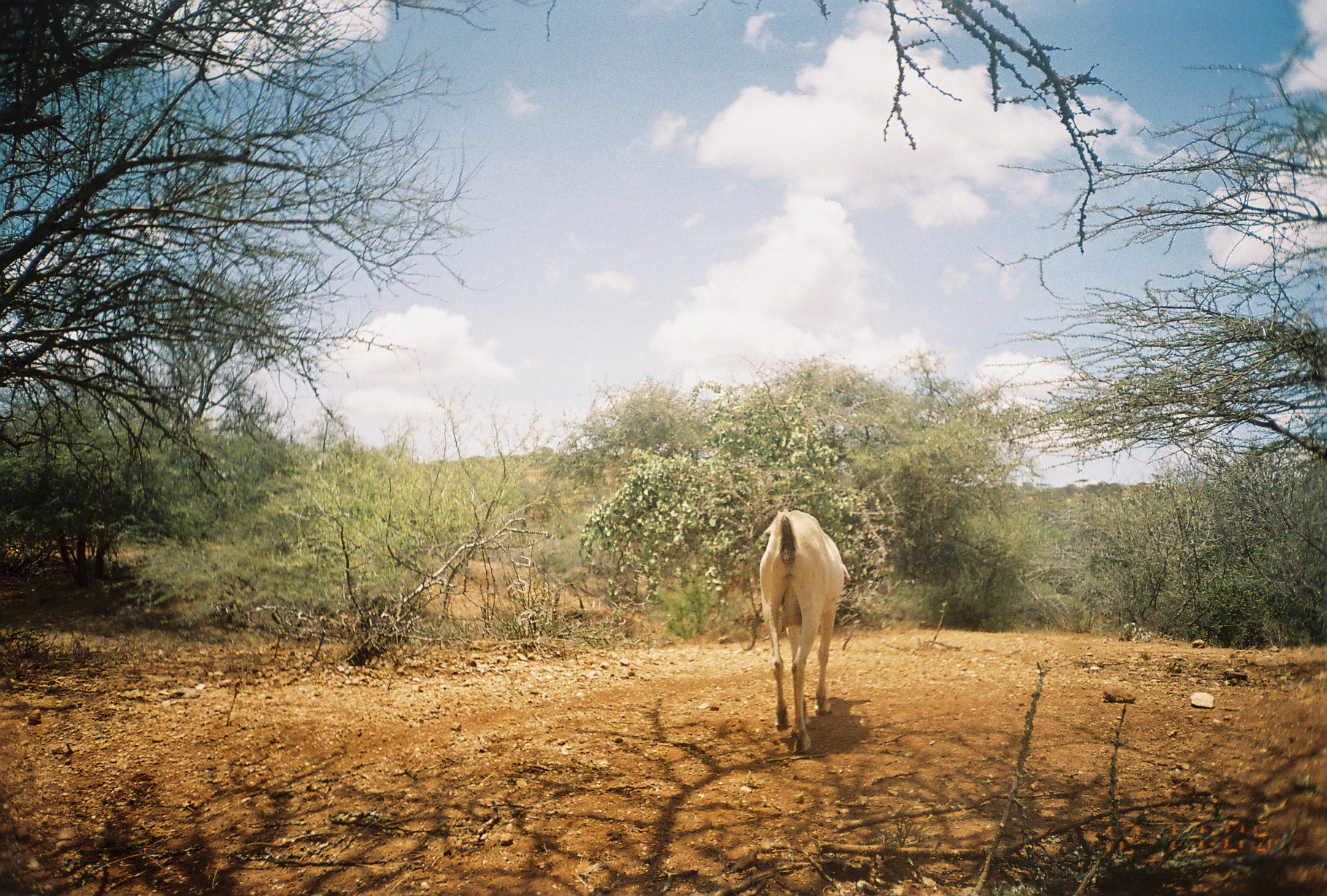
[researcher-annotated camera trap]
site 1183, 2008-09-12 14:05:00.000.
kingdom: Animalia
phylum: Chordata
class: Mammalia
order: Artiodactyla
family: Bovidae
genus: Capra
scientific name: Capra aegagrus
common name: wild goat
Capra aegagrus (wild goat), count 1.